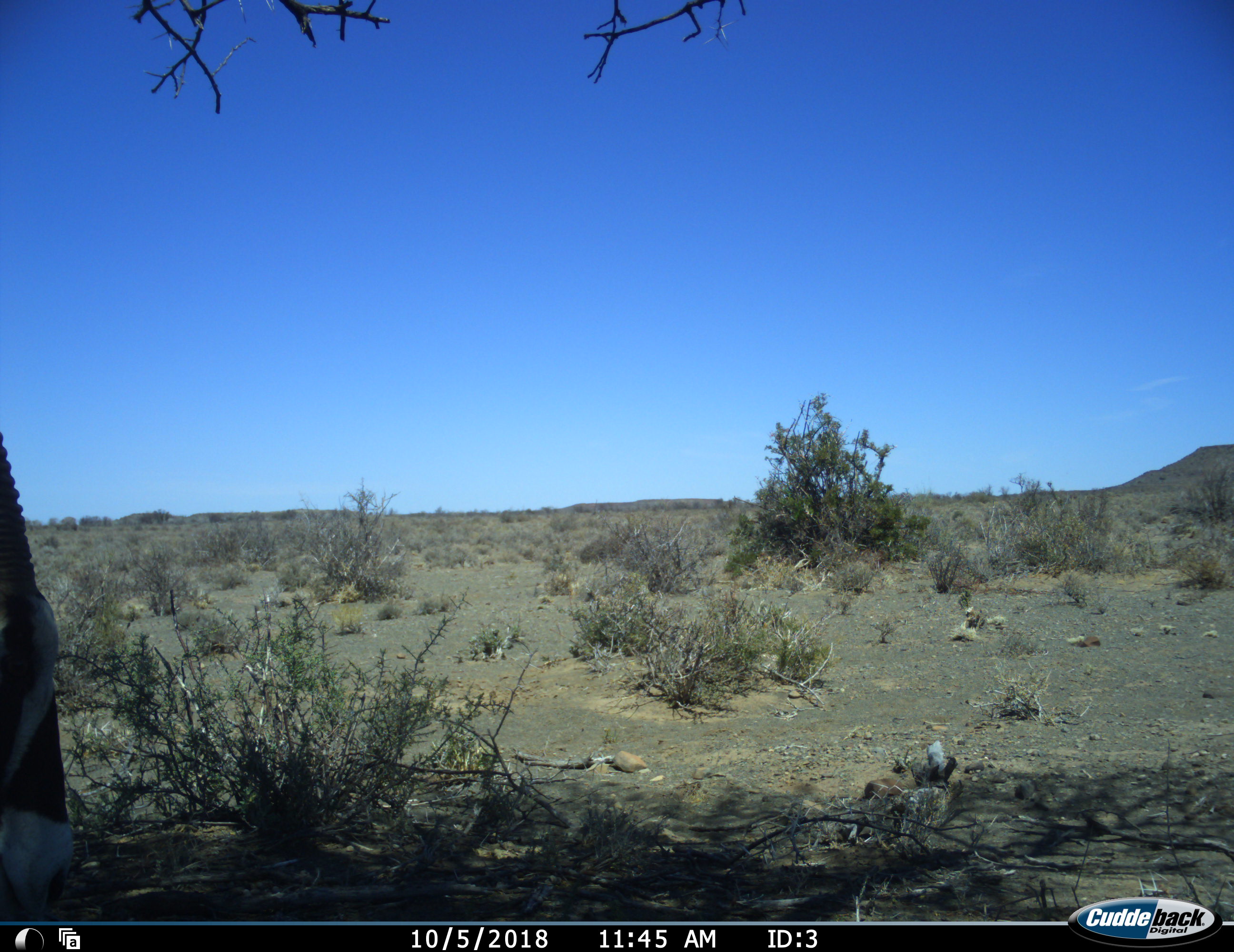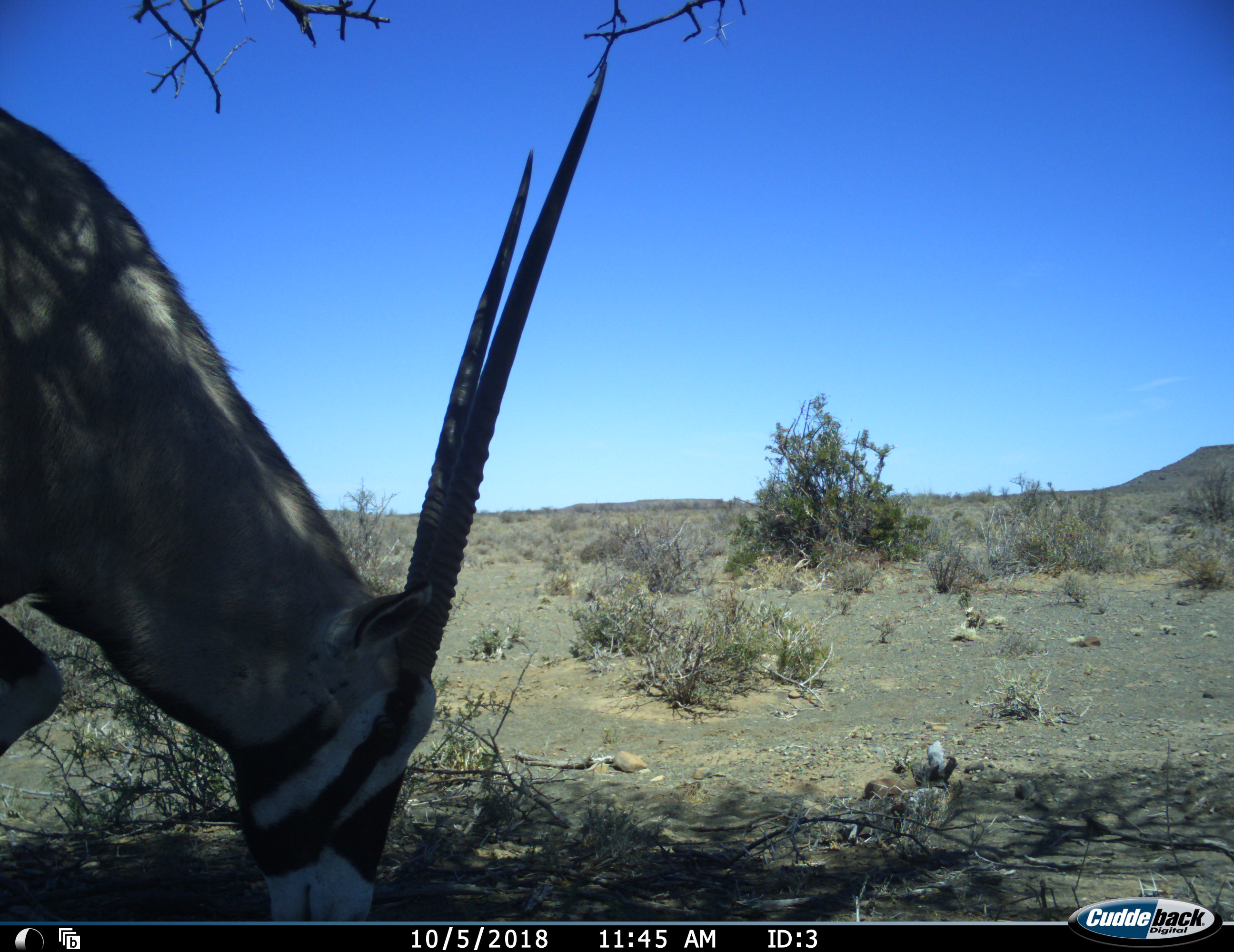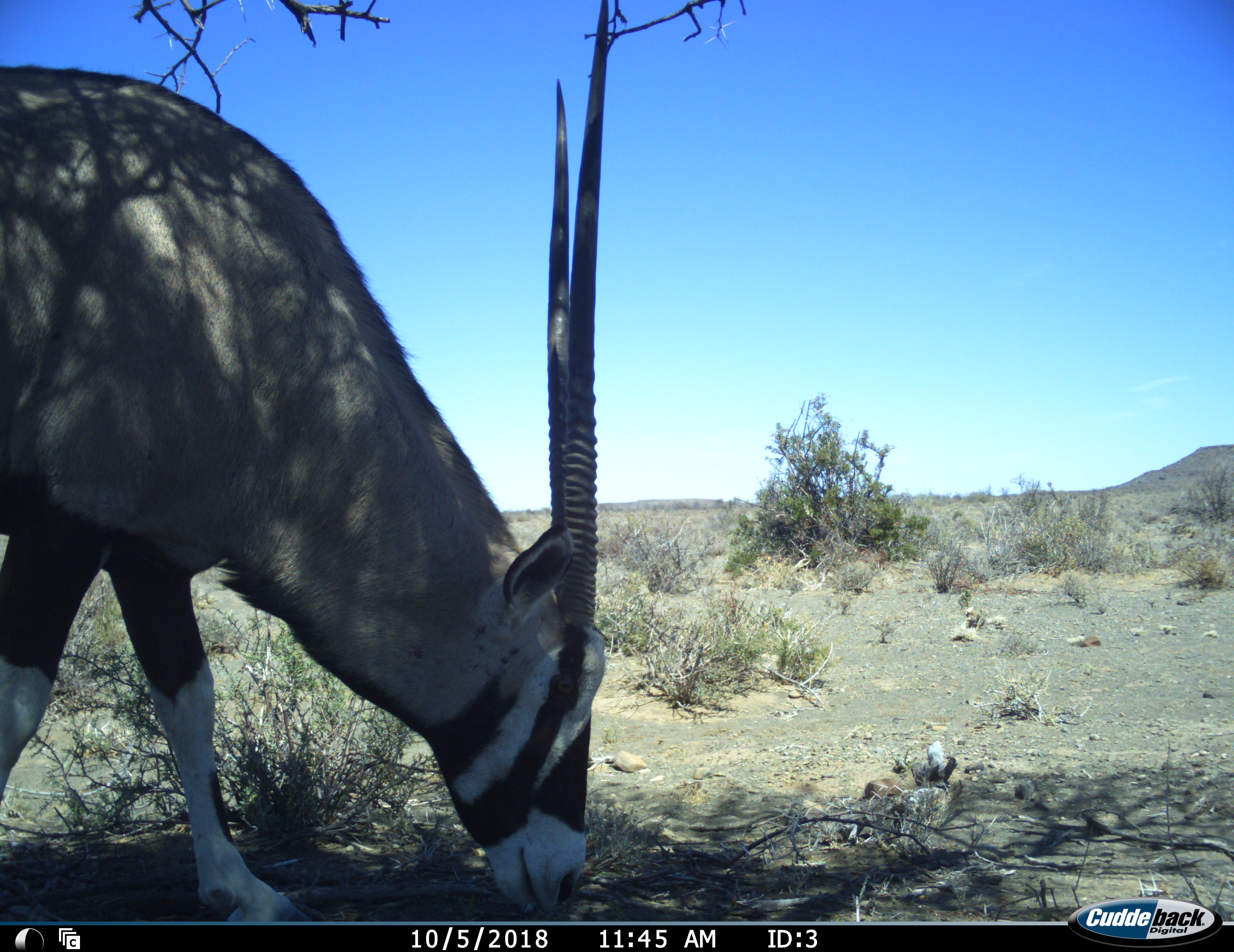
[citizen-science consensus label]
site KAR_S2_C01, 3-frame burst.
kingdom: Animalia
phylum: Chordata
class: Mammalia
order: Artiodactyla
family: Bovidae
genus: Oryx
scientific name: Oryx gazella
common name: gemsbok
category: oryx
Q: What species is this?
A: Oryx (gemsbok) (Oryx gazella).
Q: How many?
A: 1.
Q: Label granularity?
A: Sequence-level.